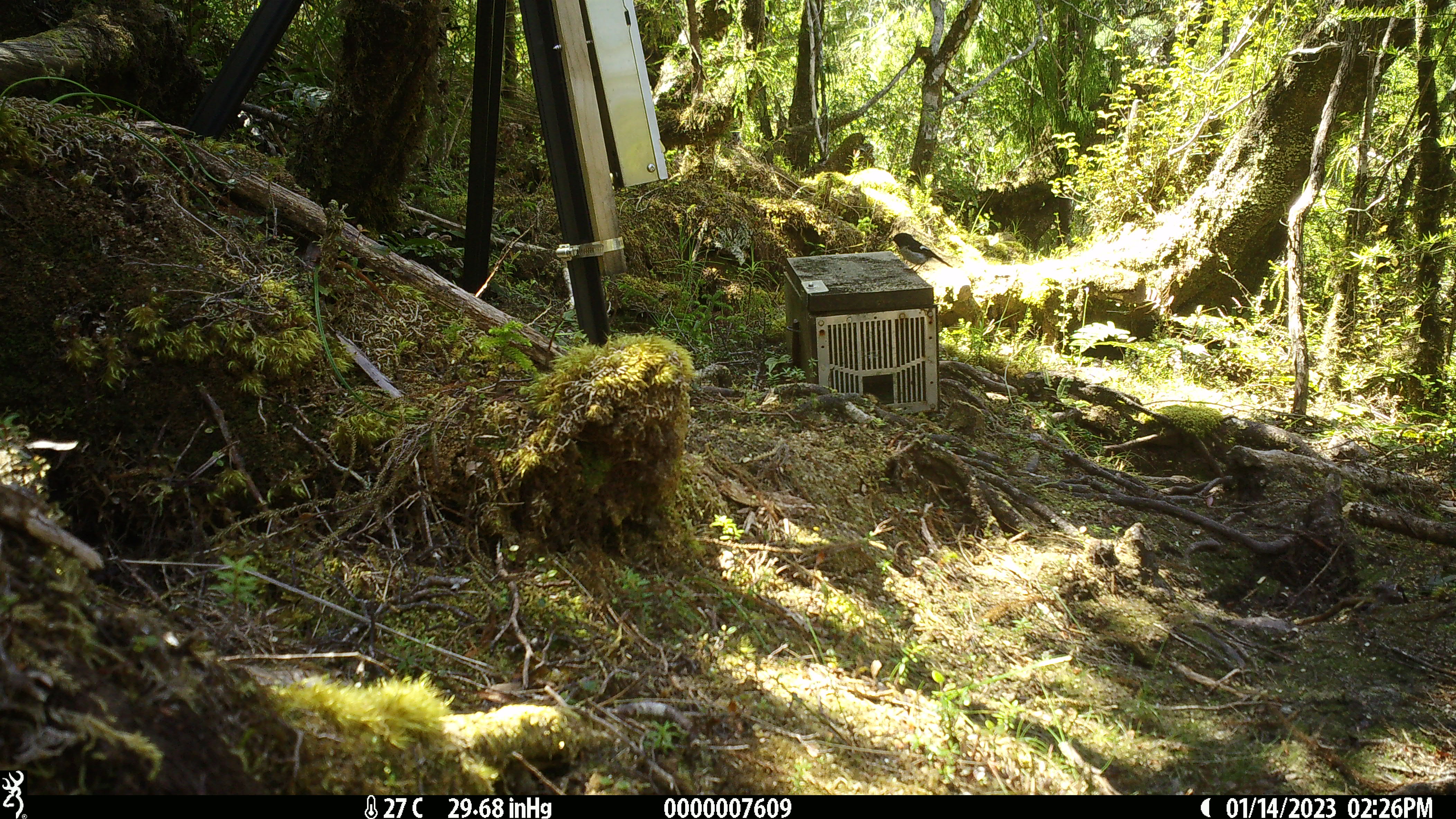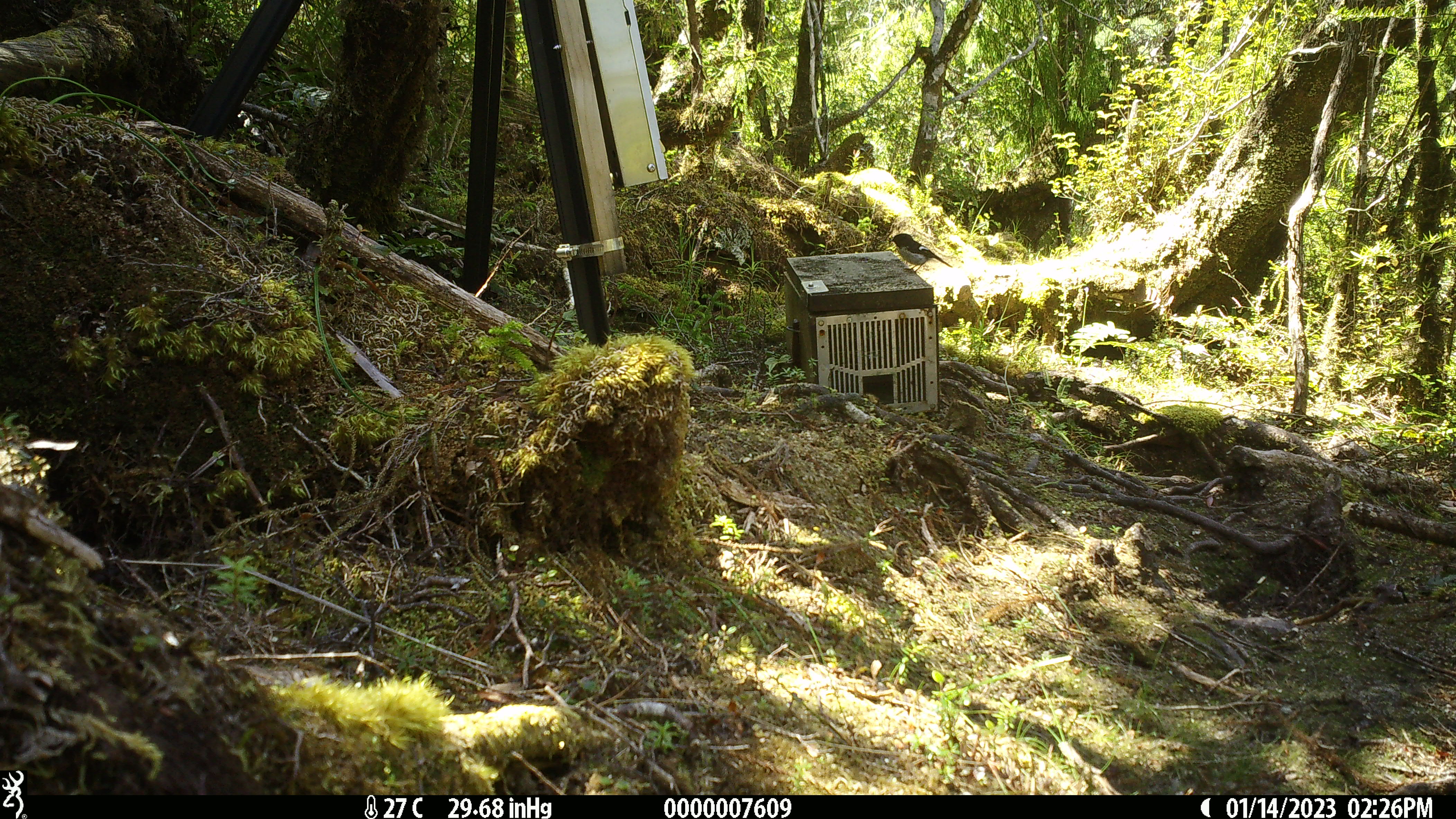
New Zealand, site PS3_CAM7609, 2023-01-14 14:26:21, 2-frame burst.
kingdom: Animalia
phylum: Chordata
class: Aves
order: Passeriformes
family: Petroicidae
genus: Petroica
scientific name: Petroica macrocephala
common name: tomtit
Tomtit (Petroica macrocephala).